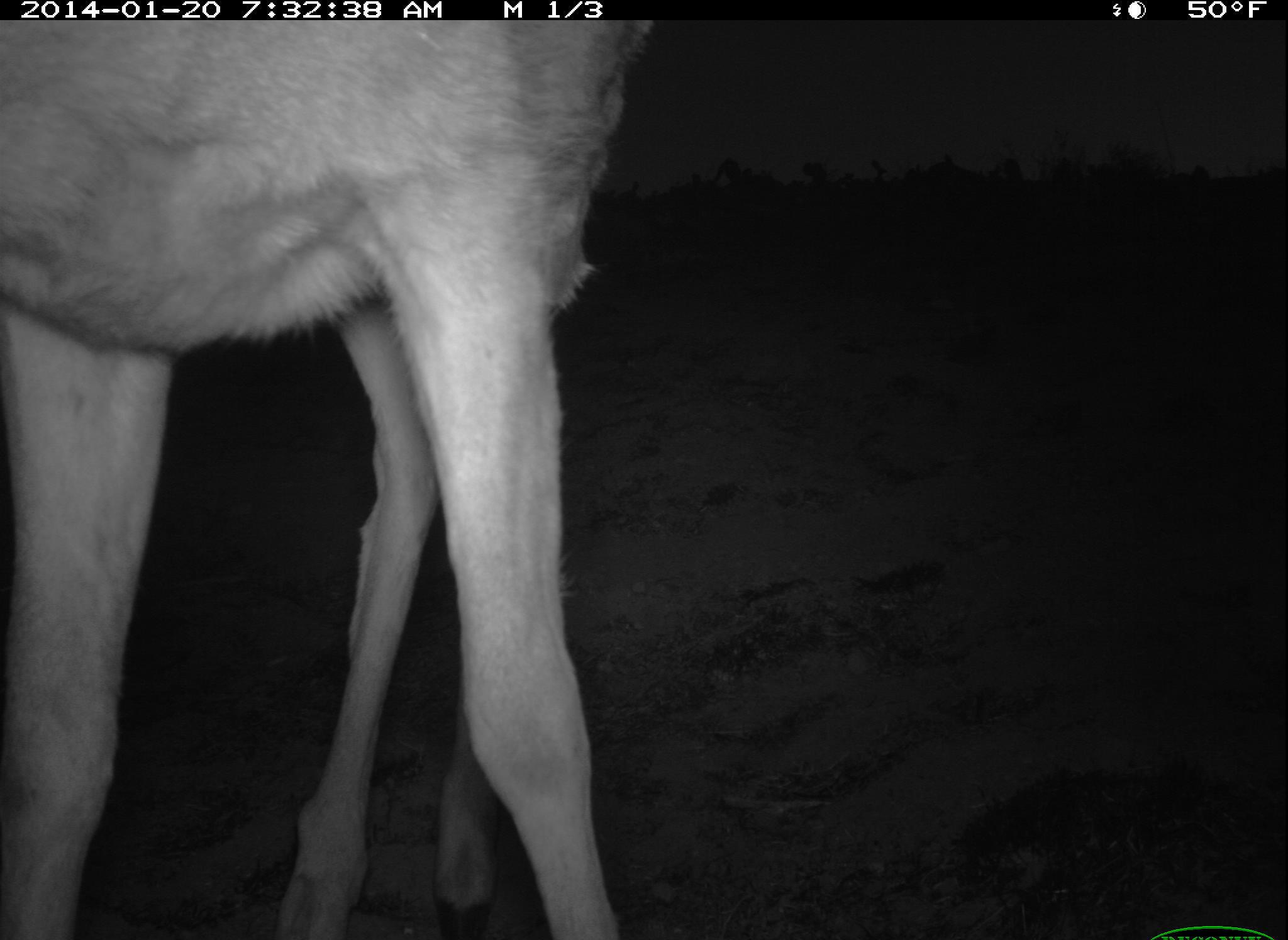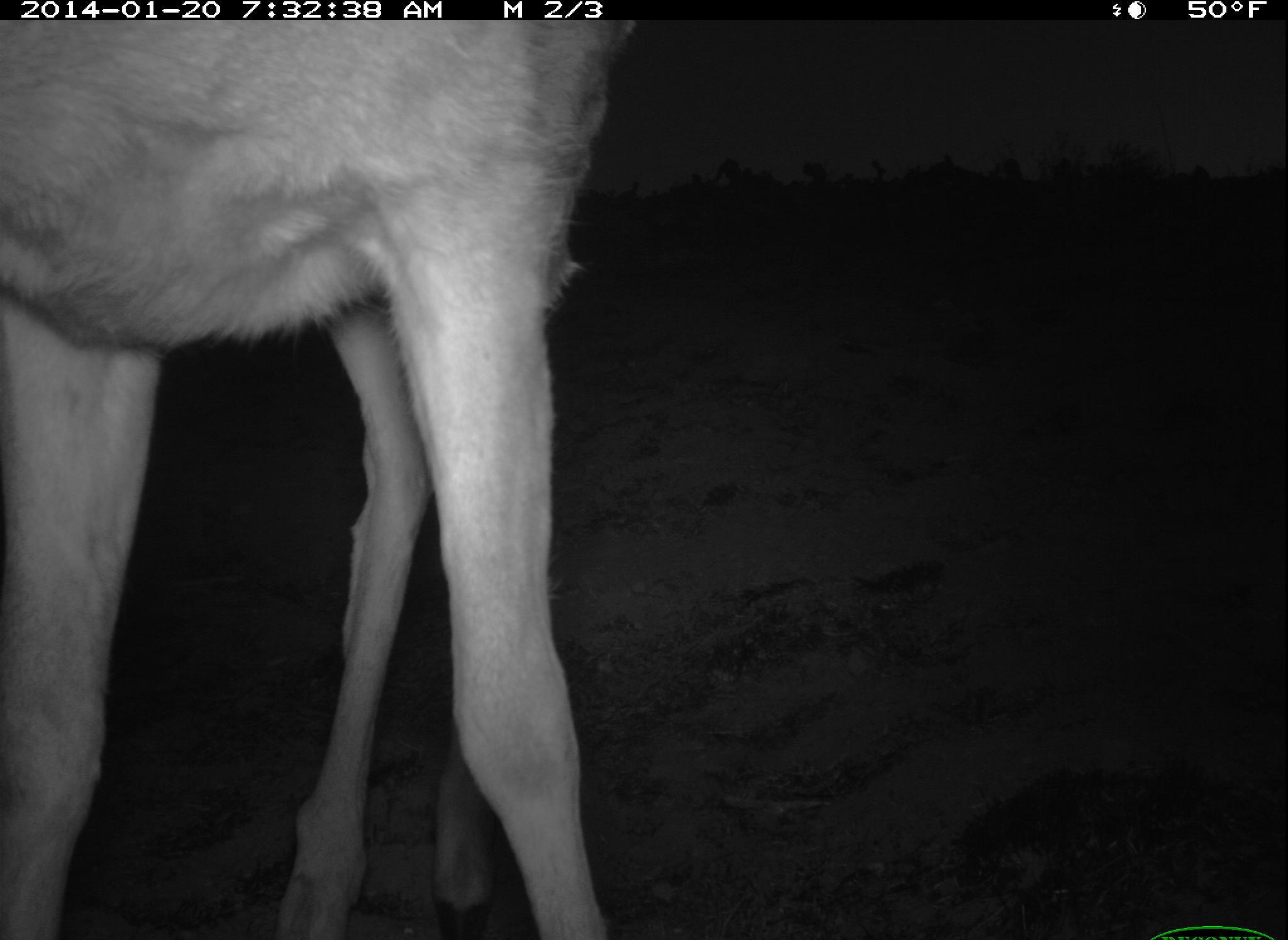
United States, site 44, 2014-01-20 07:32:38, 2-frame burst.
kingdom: Animalia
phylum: Chordata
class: Mammalia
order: Artiodactyla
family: Cervidae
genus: Odocoileus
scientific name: Odocoileus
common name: deer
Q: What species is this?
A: Deer (Odocoileus).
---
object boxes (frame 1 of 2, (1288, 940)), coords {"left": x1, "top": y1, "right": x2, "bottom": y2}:
deer: {"left": 0, "top": 20, "right": 653, "bottom": 938}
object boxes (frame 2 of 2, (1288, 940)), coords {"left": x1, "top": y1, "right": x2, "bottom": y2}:
deer: {"left": 0, "top": 22, "right": 634, "bottom": 940}